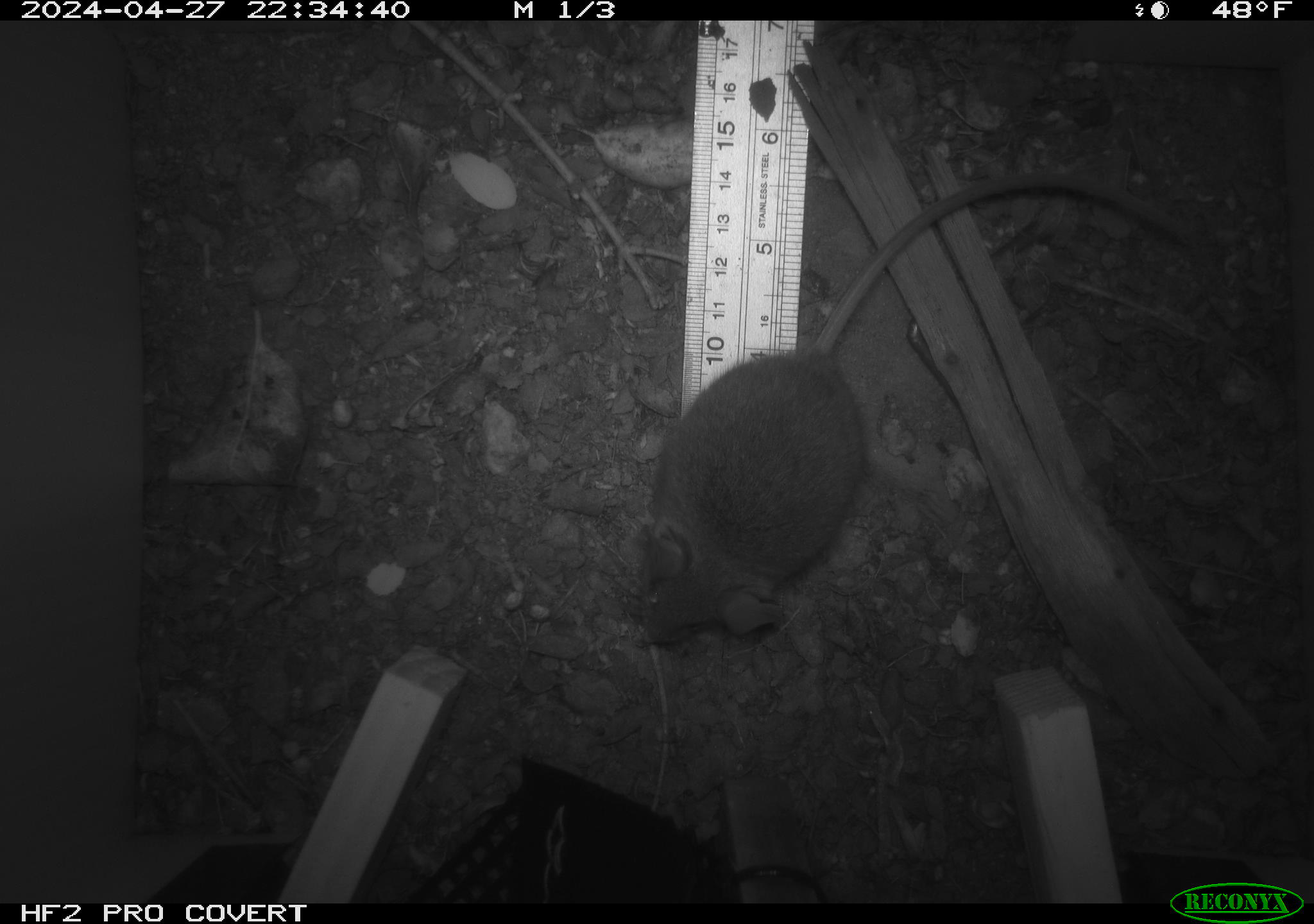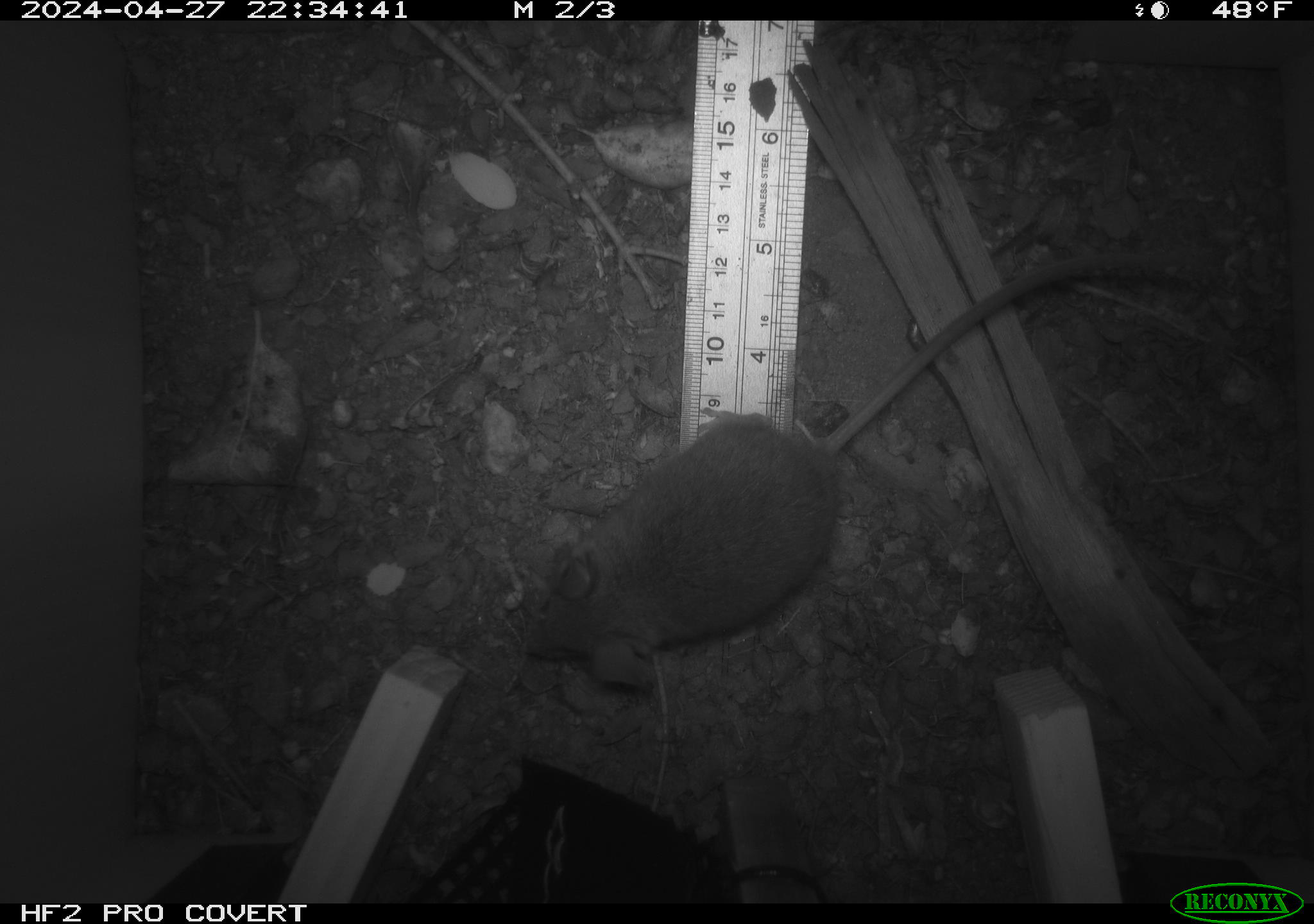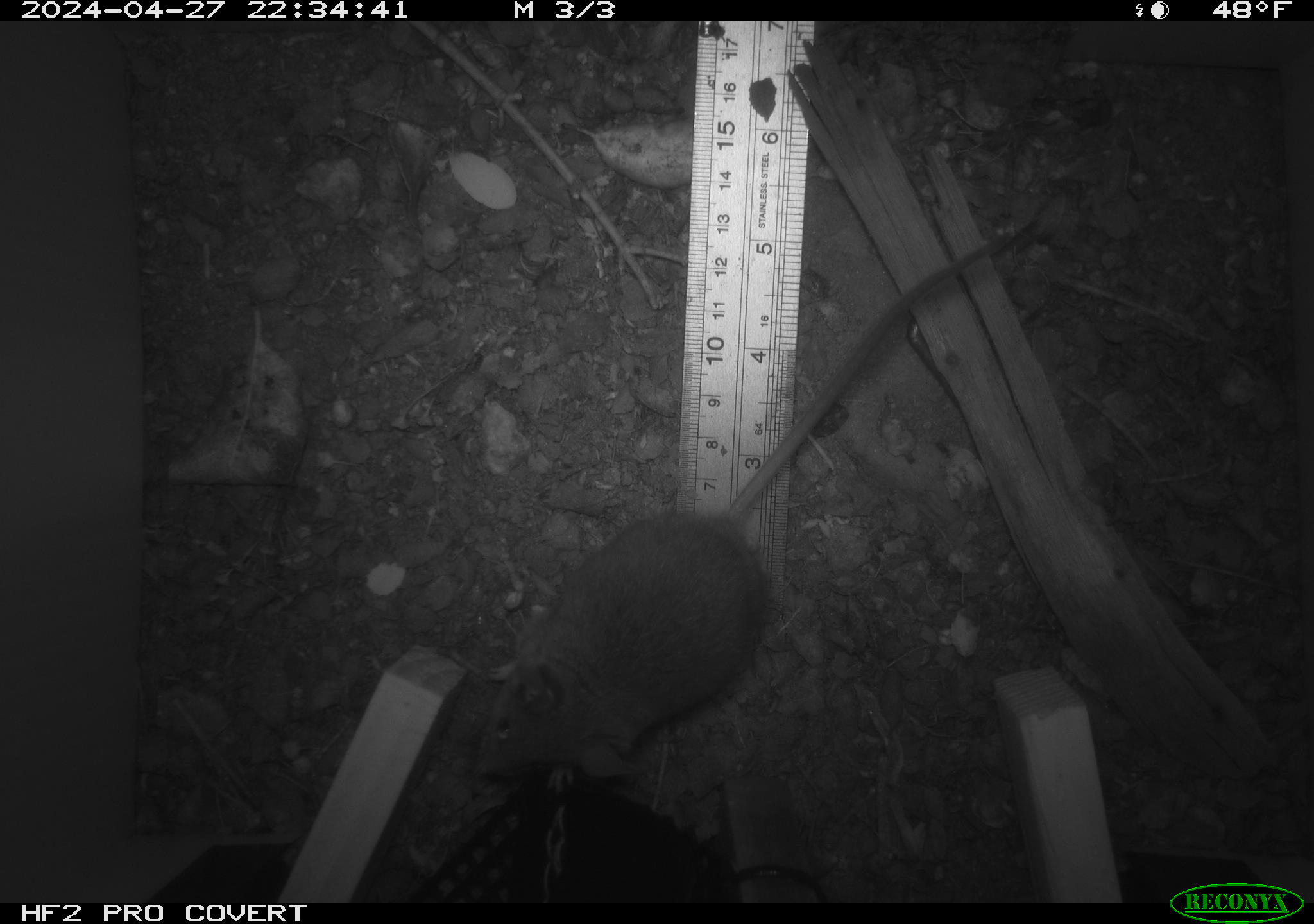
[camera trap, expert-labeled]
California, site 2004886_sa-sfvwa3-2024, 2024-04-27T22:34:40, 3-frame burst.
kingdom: Animalia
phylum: Chordata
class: Mammalia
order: Rodentia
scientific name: Rodentia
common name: mouse species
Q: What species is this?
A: Mouse species (Rodentia).